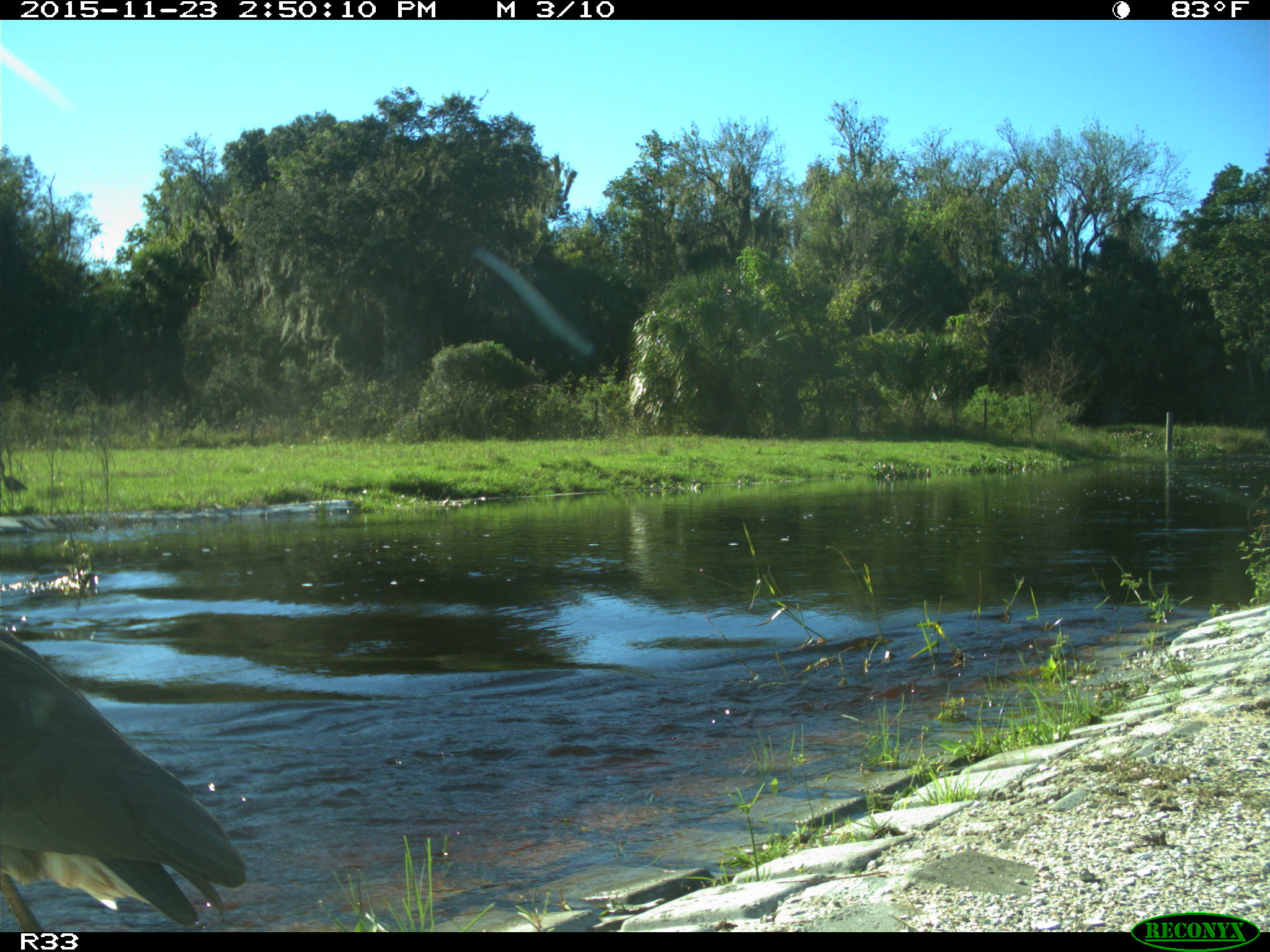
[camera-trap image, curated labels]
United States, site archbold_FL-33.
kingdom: Animalia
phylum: Chordata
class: Aves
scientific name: Aves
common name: birds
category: unidentified bird